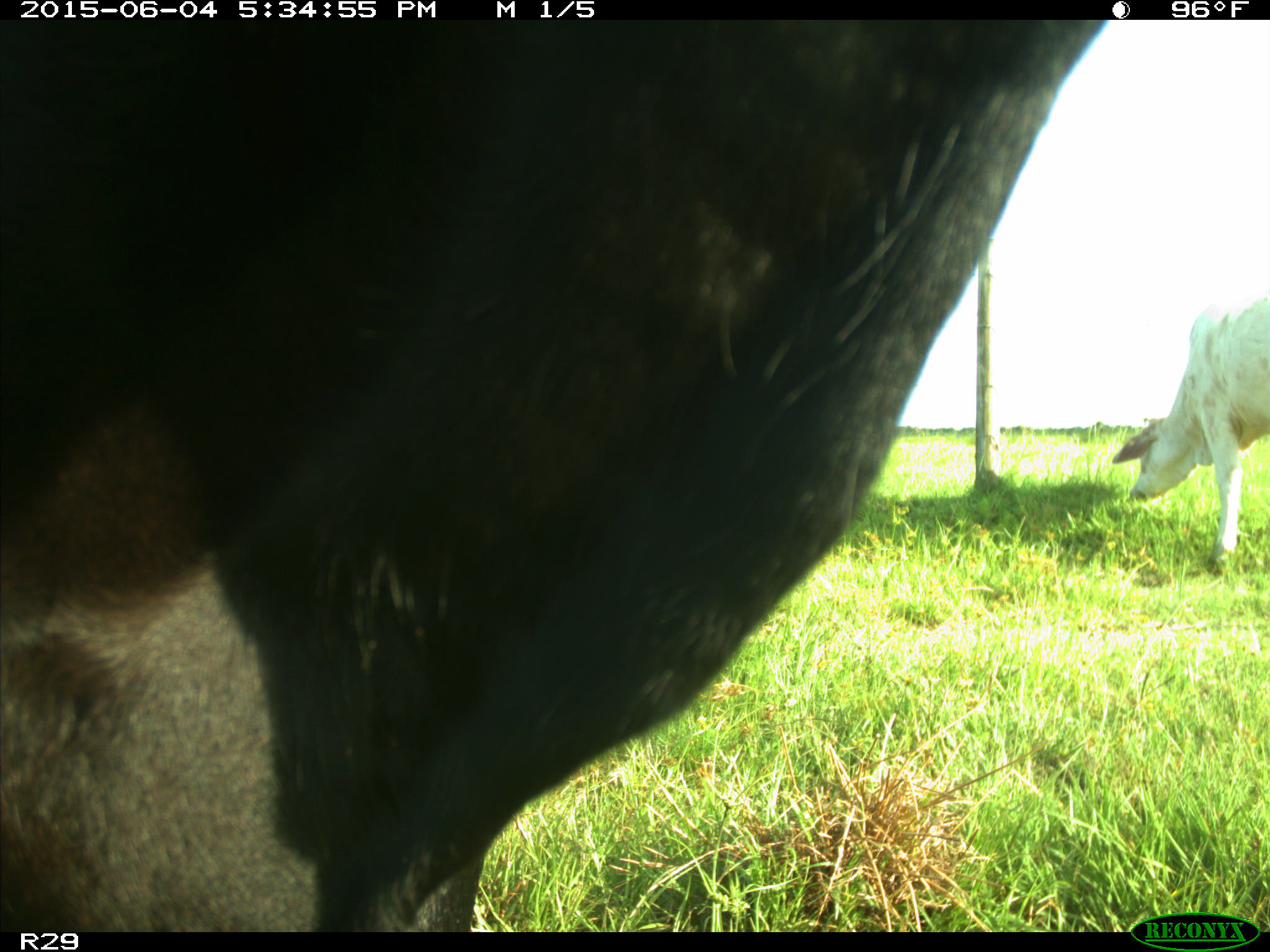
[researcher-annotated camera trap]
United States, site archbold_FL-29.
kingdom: Animalia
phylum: Chordata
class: Mammalia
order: Artiodactyla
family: Bovidae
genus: Bos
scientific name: Bos taurus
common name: domestic cow